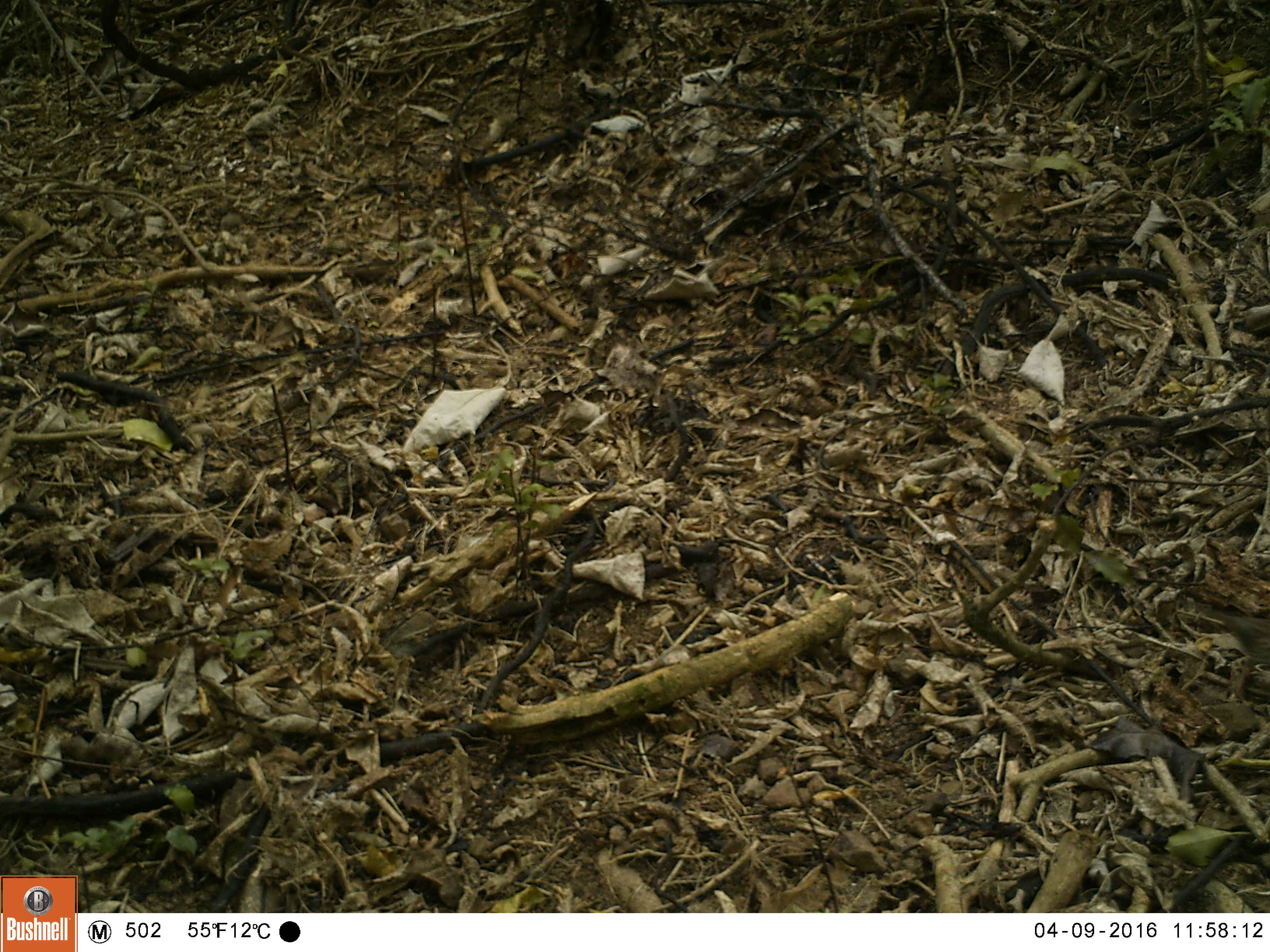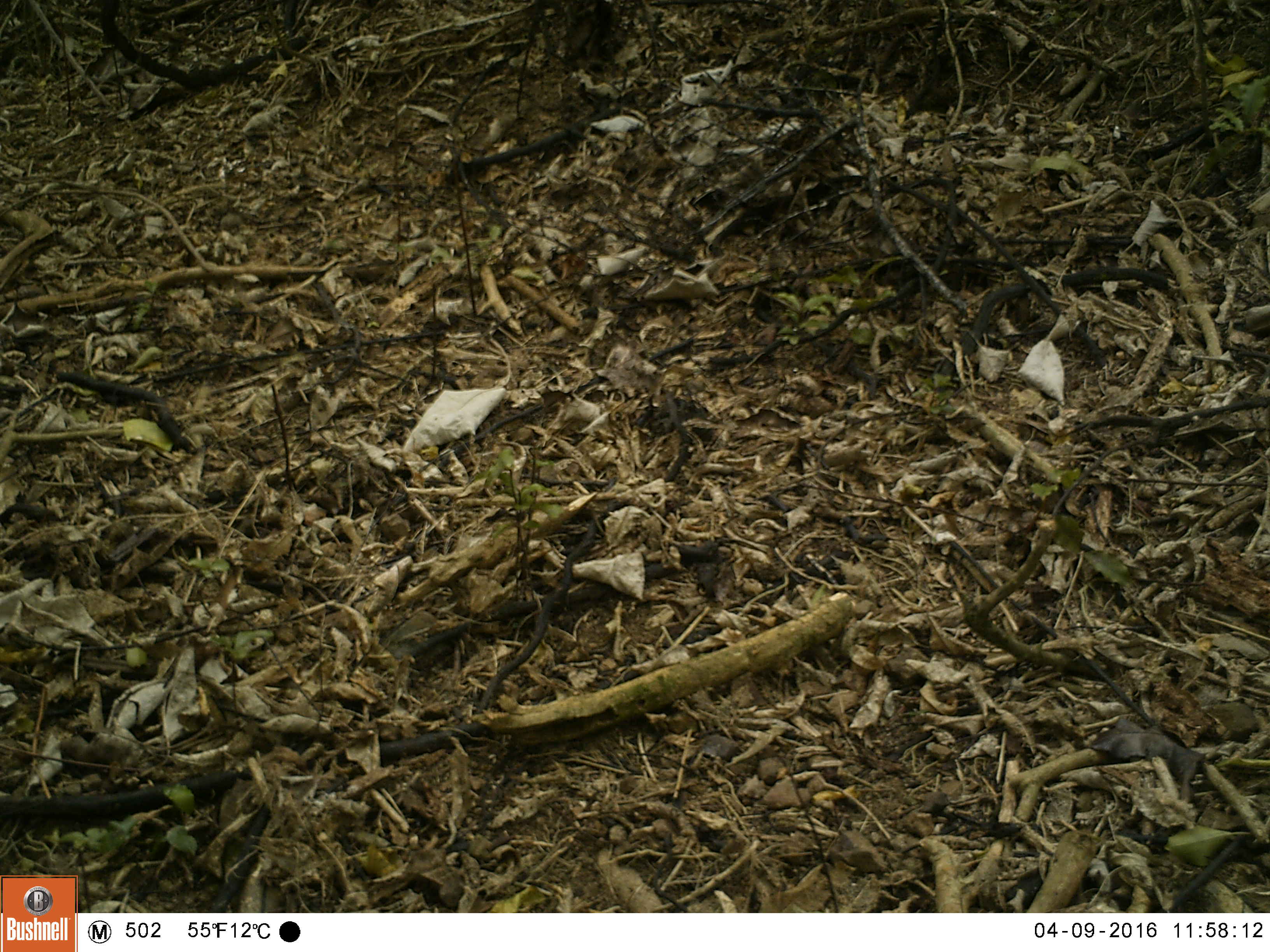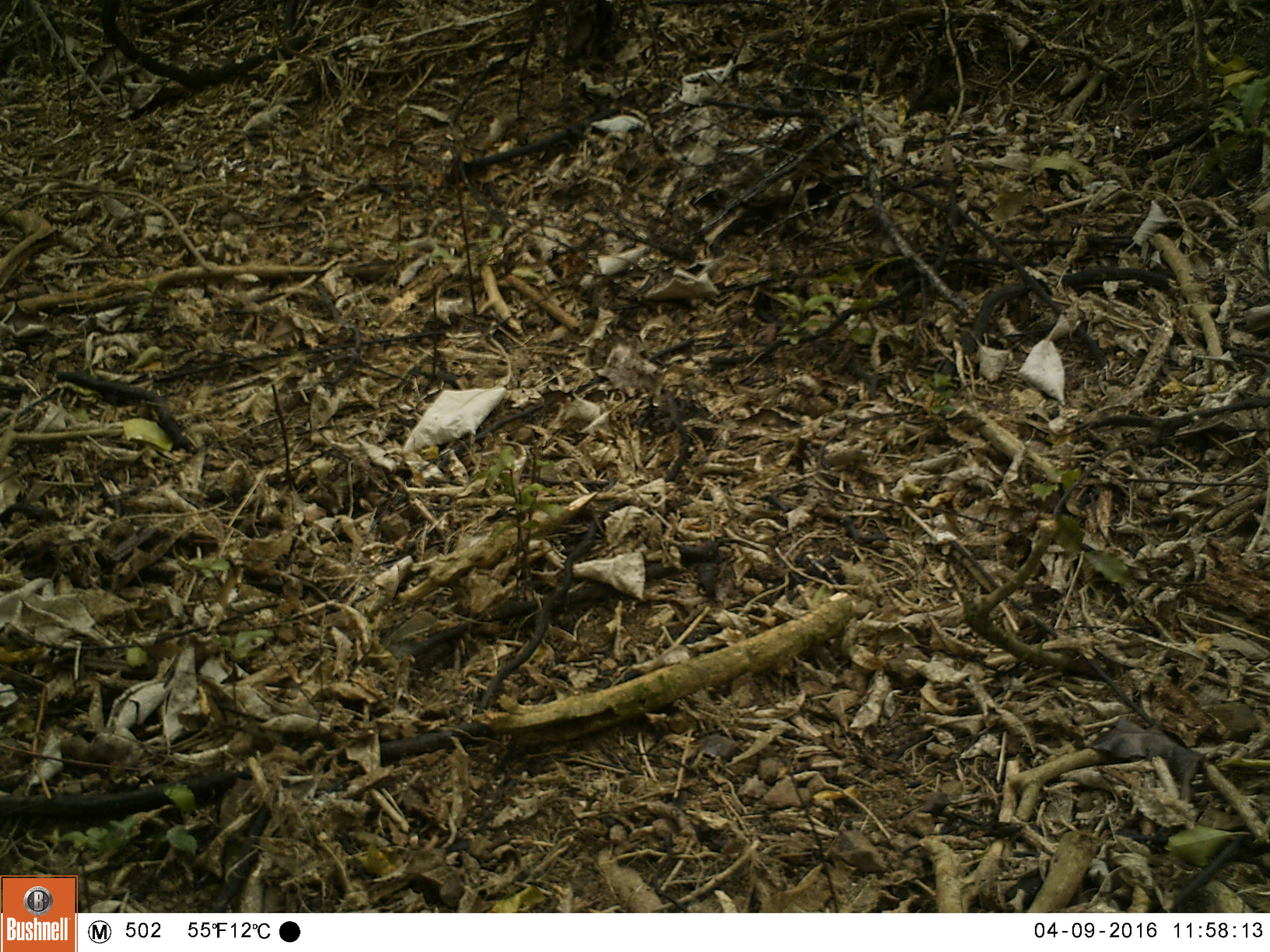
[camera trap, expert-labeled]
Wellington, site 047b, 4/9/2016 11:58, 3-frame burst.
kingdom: Animalia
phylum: Chordata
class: Aves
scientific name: Aves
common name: bird